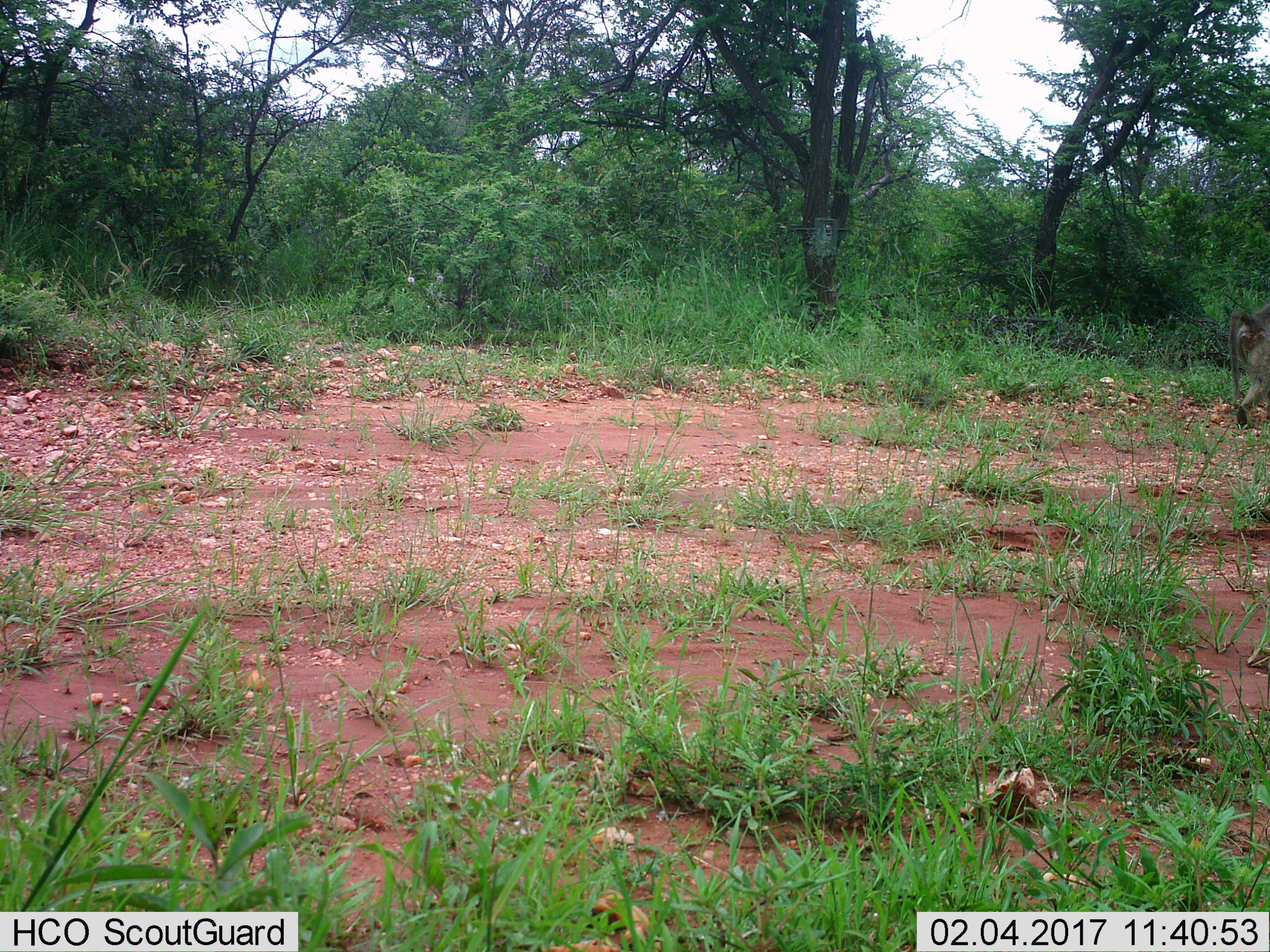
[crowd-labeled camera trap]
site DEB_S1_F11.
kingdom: Animalia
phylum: Chordata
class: Mammalia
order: Primates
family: Cercopithecidae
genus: Papio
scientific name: Papio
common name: baboon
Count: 1.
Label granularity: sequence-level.